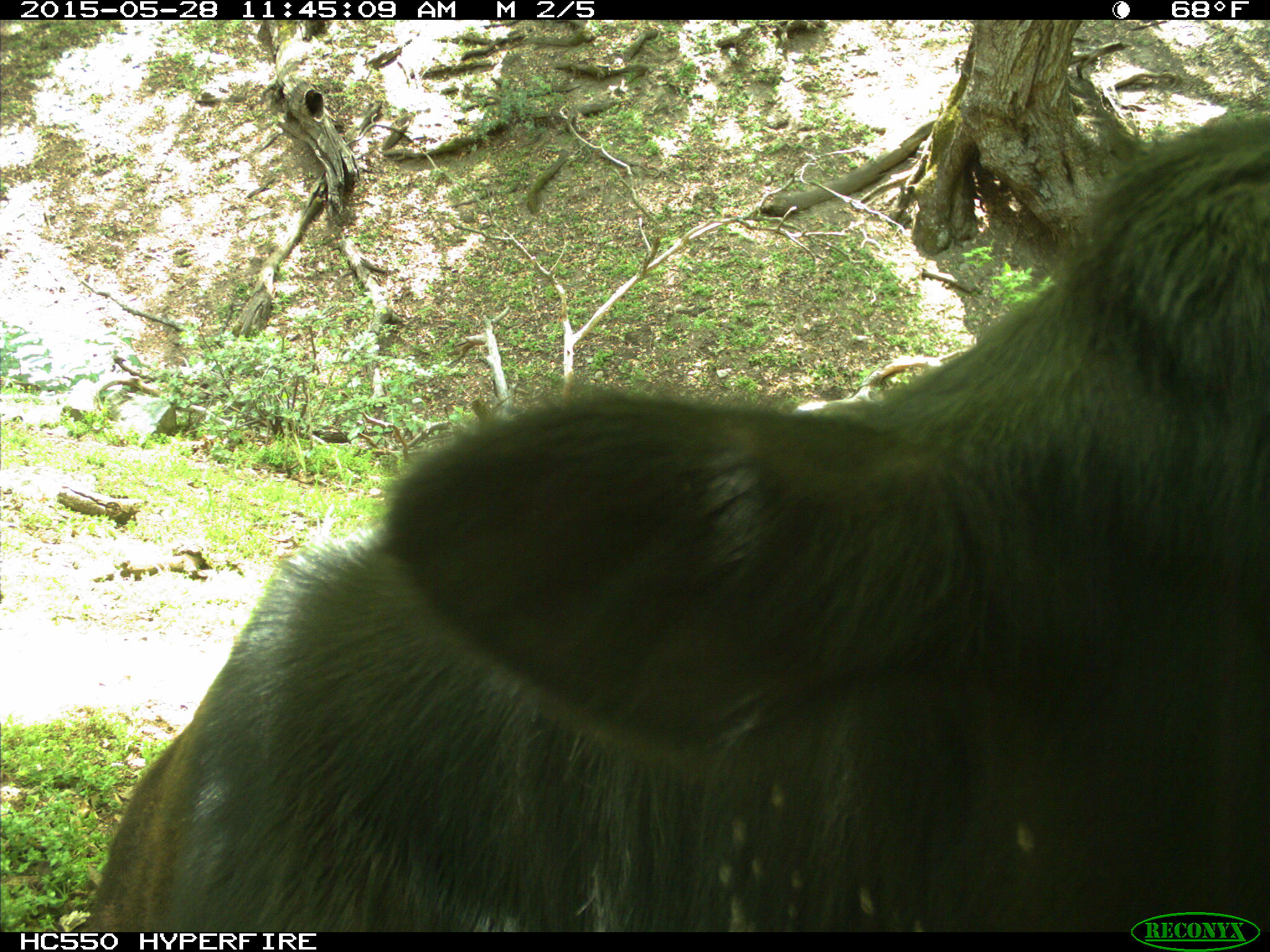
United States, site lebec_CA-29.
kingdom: Animalia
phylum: Chordata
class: Mammalia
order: Artiodactyla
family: Bovidae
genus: Bos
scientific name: Bos taurus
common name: domestic cow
Bos taurus (domestic cow).